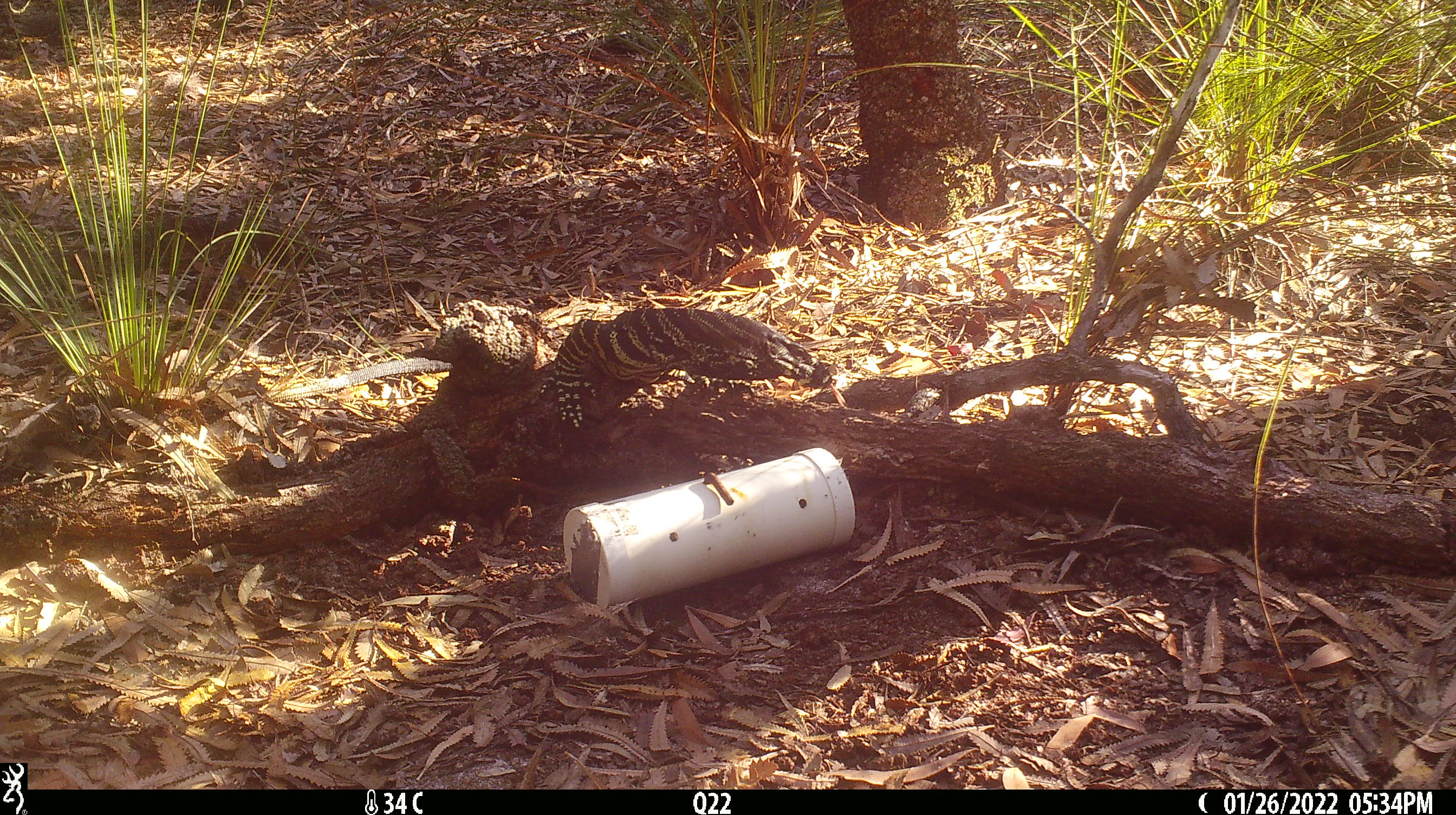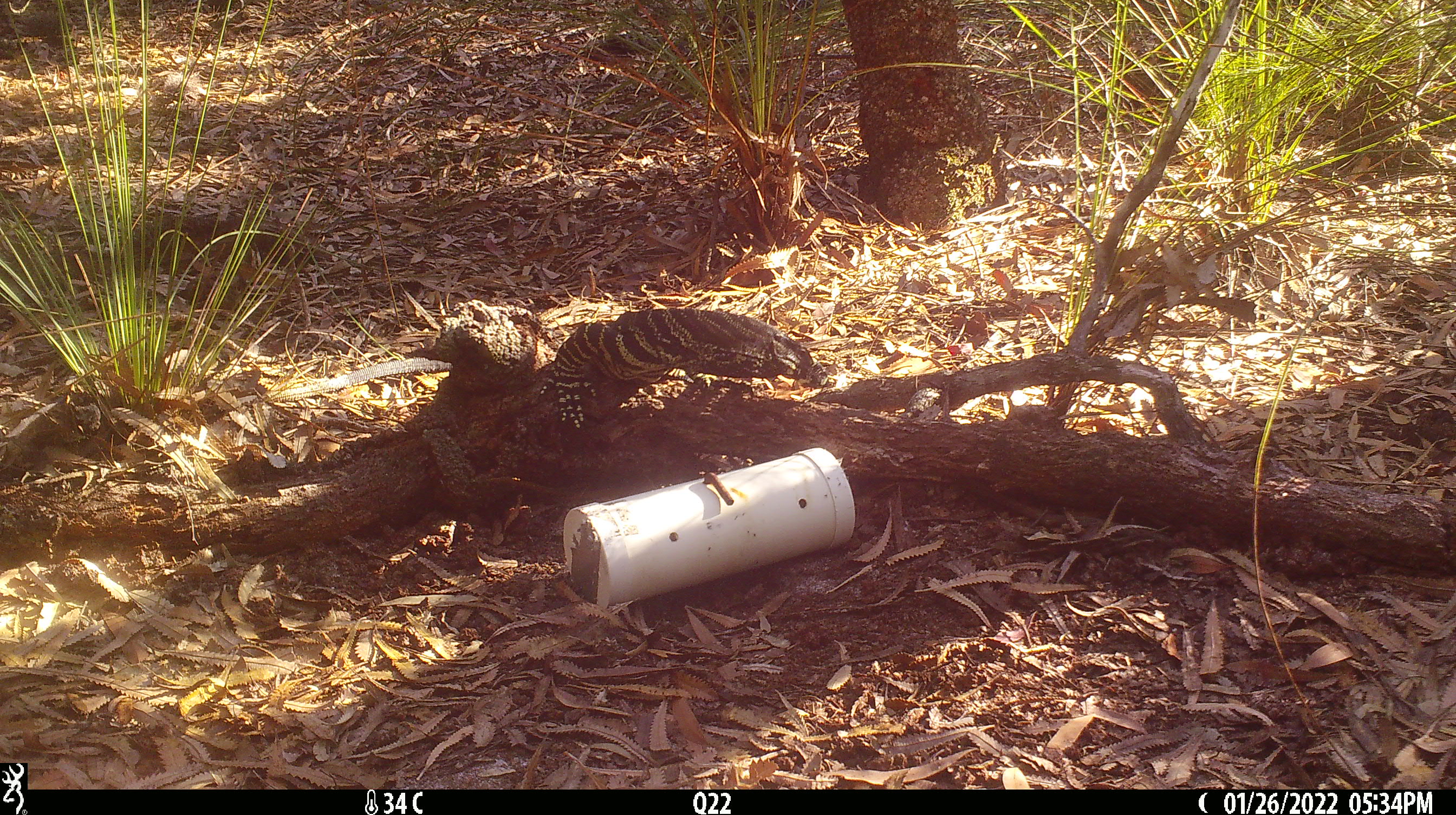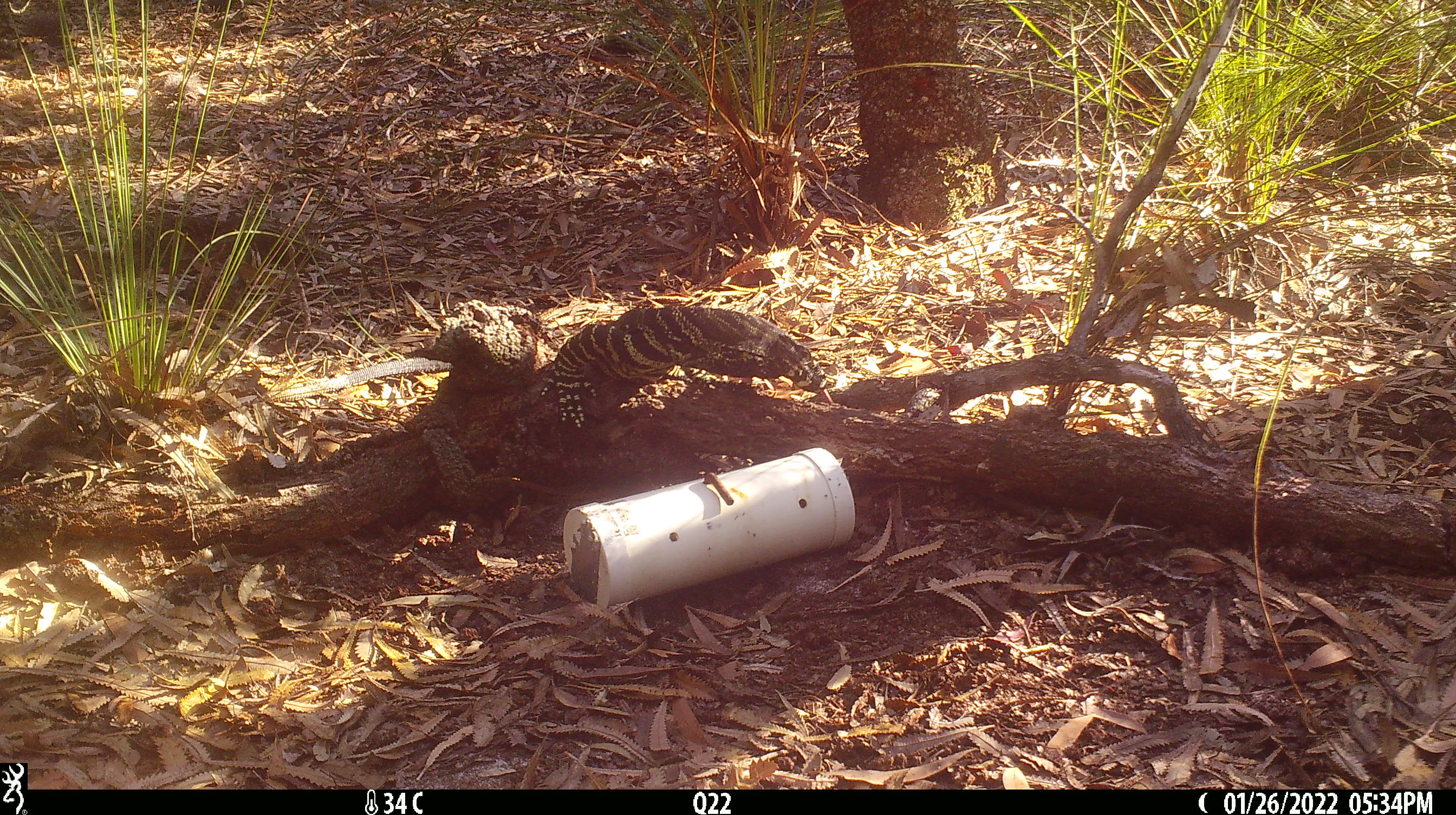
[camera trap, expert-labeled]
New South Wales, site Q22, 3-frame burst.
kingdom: Animalia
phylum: Chordata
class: Reptilia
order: Squamata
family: Varanidae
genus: Varanus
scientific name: Varanus varius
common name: lace monitor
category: goanna